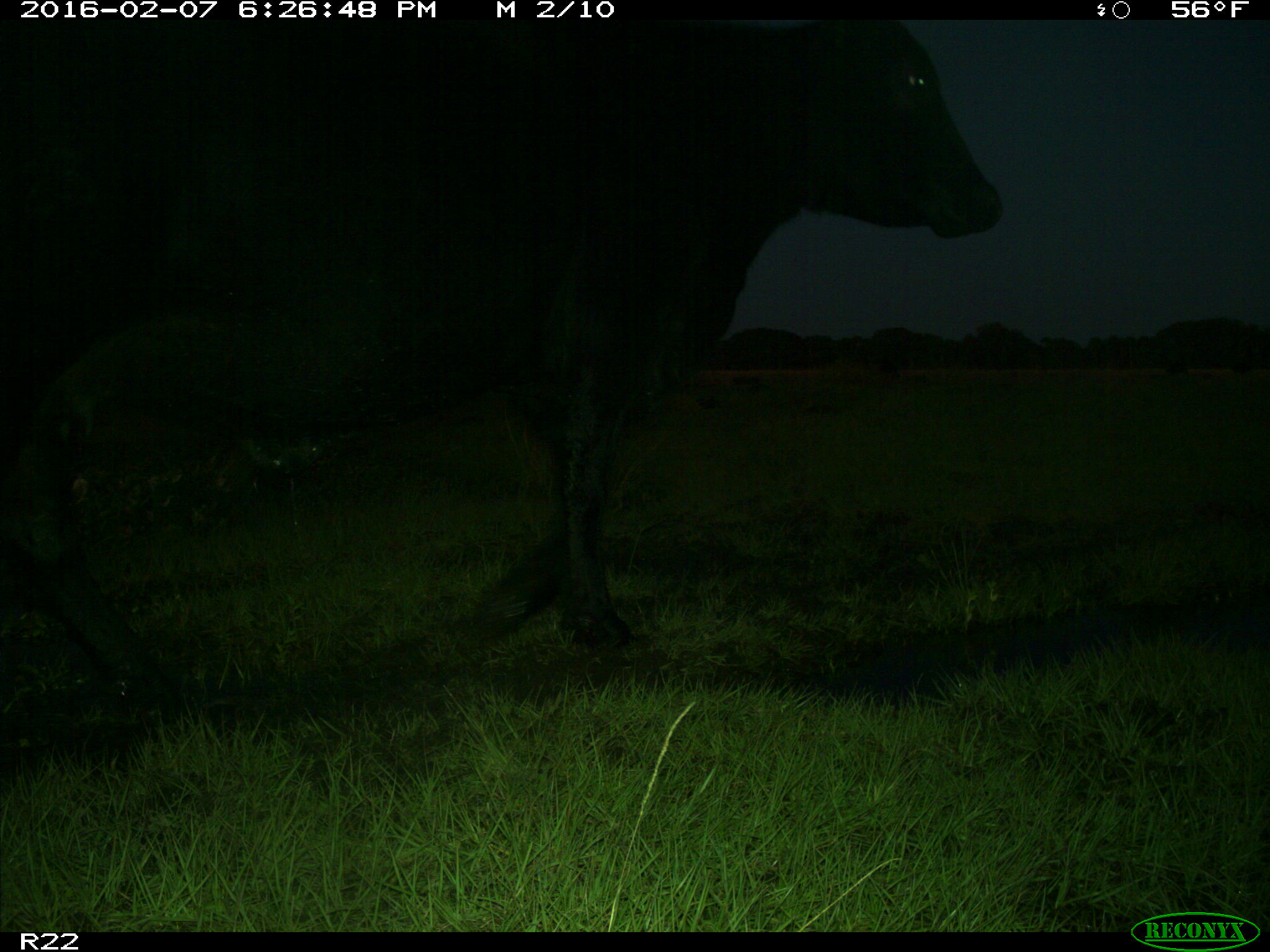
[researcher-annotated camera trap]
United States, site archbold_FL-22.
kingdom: Animalia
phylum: Chordata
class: Mammalia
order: Artiodactyla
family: Bovidae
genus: Bos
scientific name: Bos taurus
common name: domestic cow